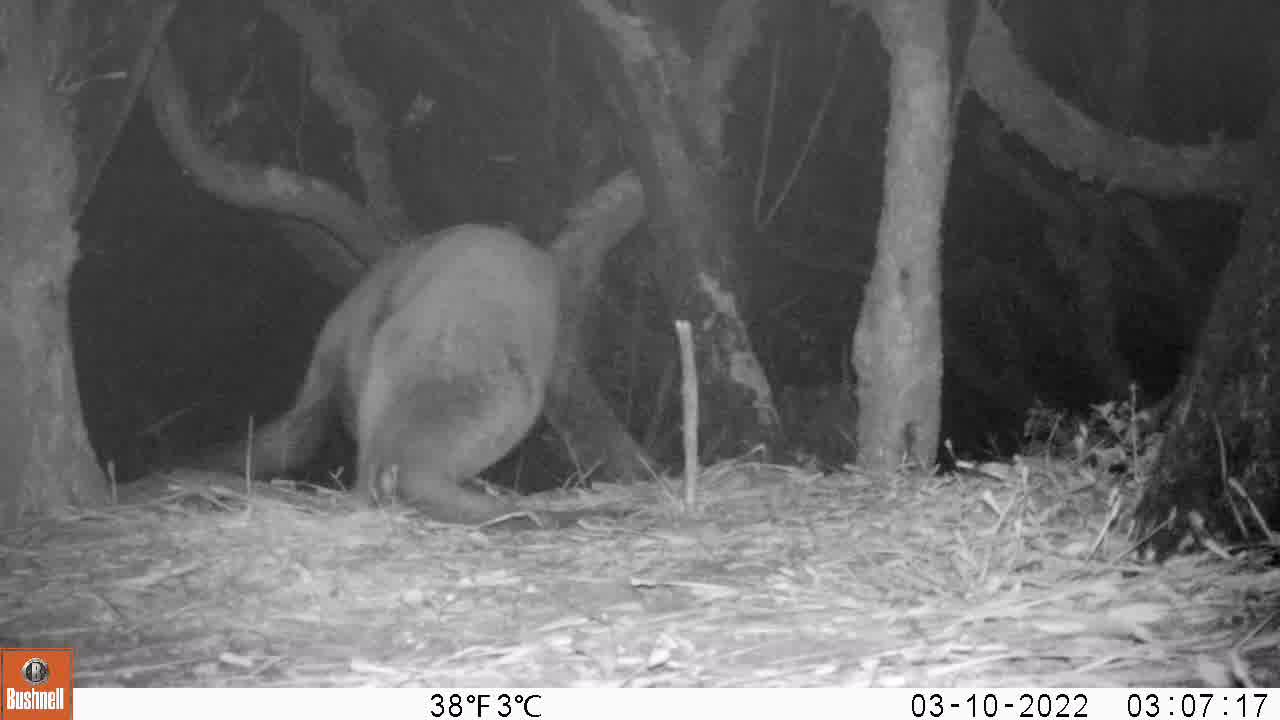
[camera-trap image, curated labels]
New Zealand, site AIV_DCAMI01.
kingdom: Animalia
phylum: Chordata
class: Mammalia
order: Carnivora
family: Otariidae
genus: Phocarctos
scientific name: Phocarctos hookeri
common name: new zealand sea lion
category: sealion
Sealion (new zealand sea lion) (Phocarctos hookeri).